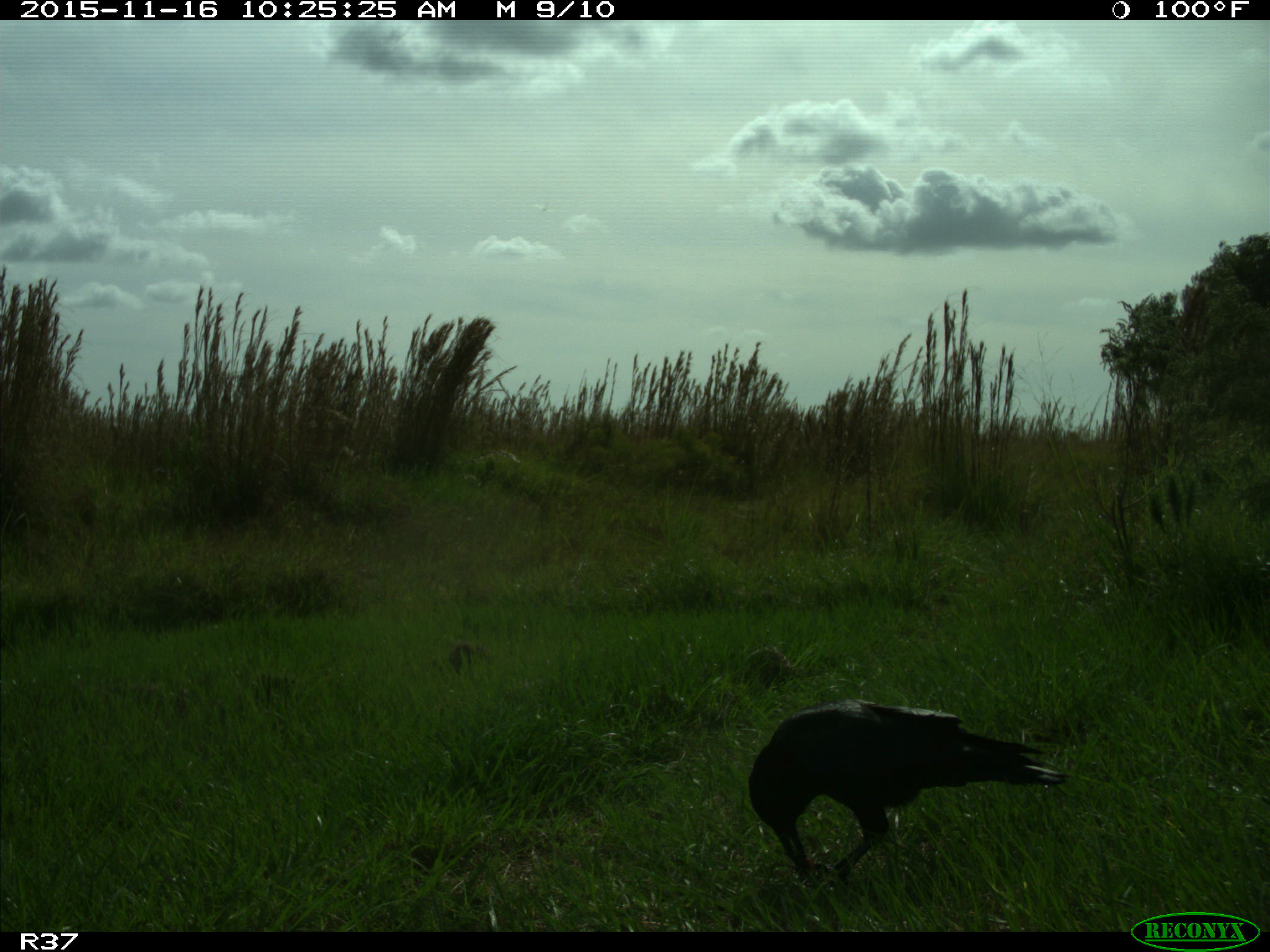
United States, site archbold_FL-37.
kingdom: Animalia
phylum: Chordata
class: Aves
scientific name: Aves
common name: birds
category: unidentified bird